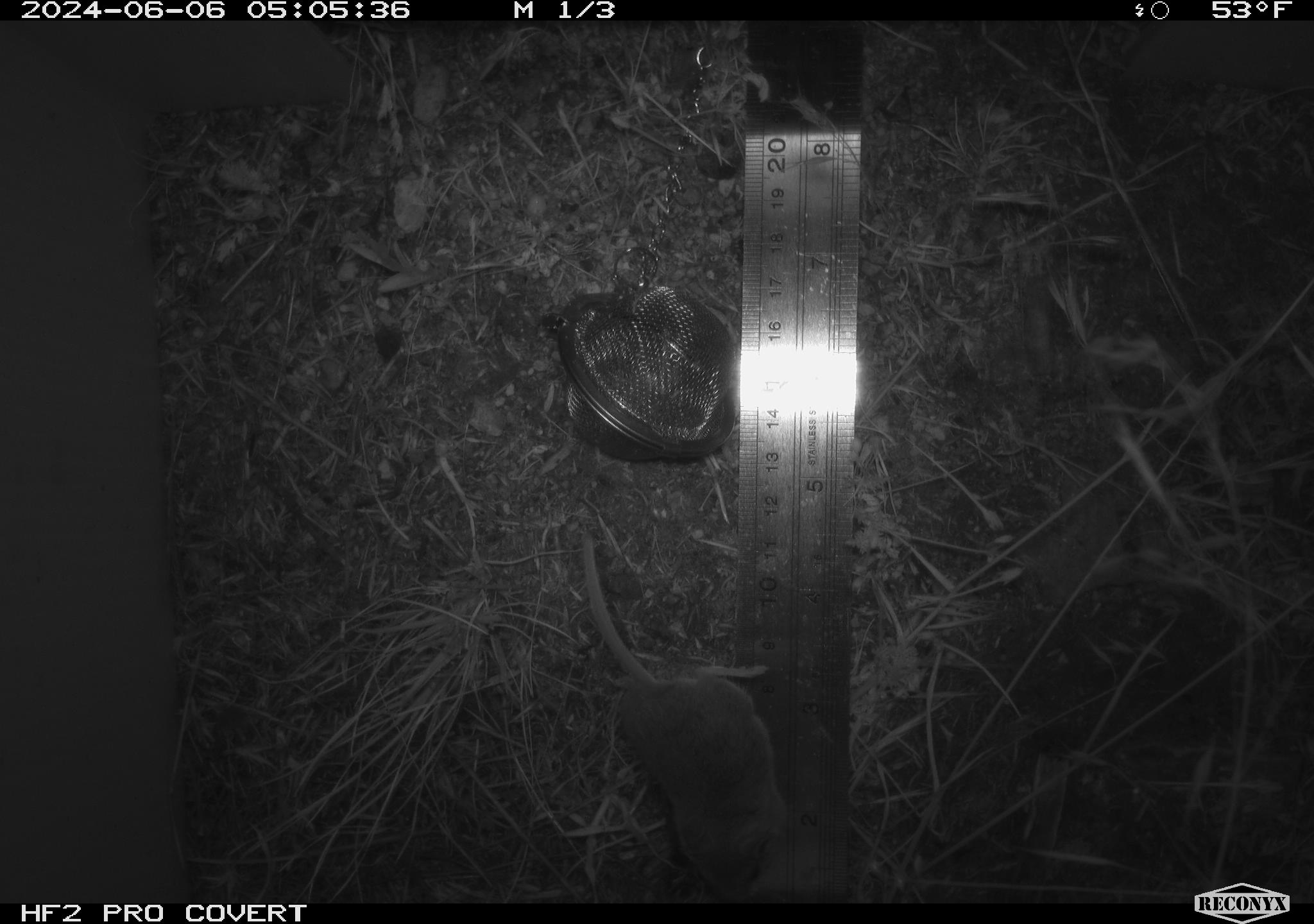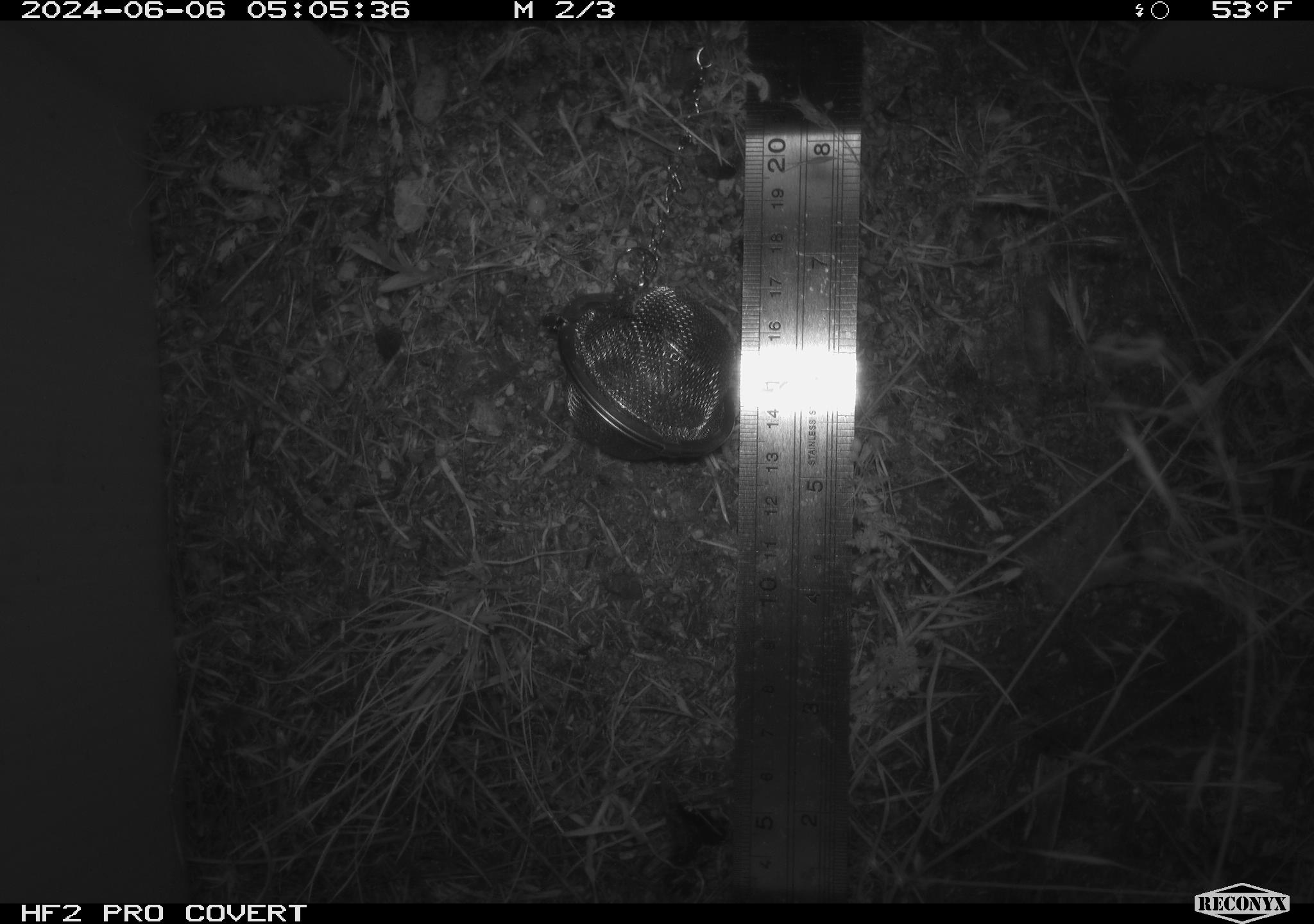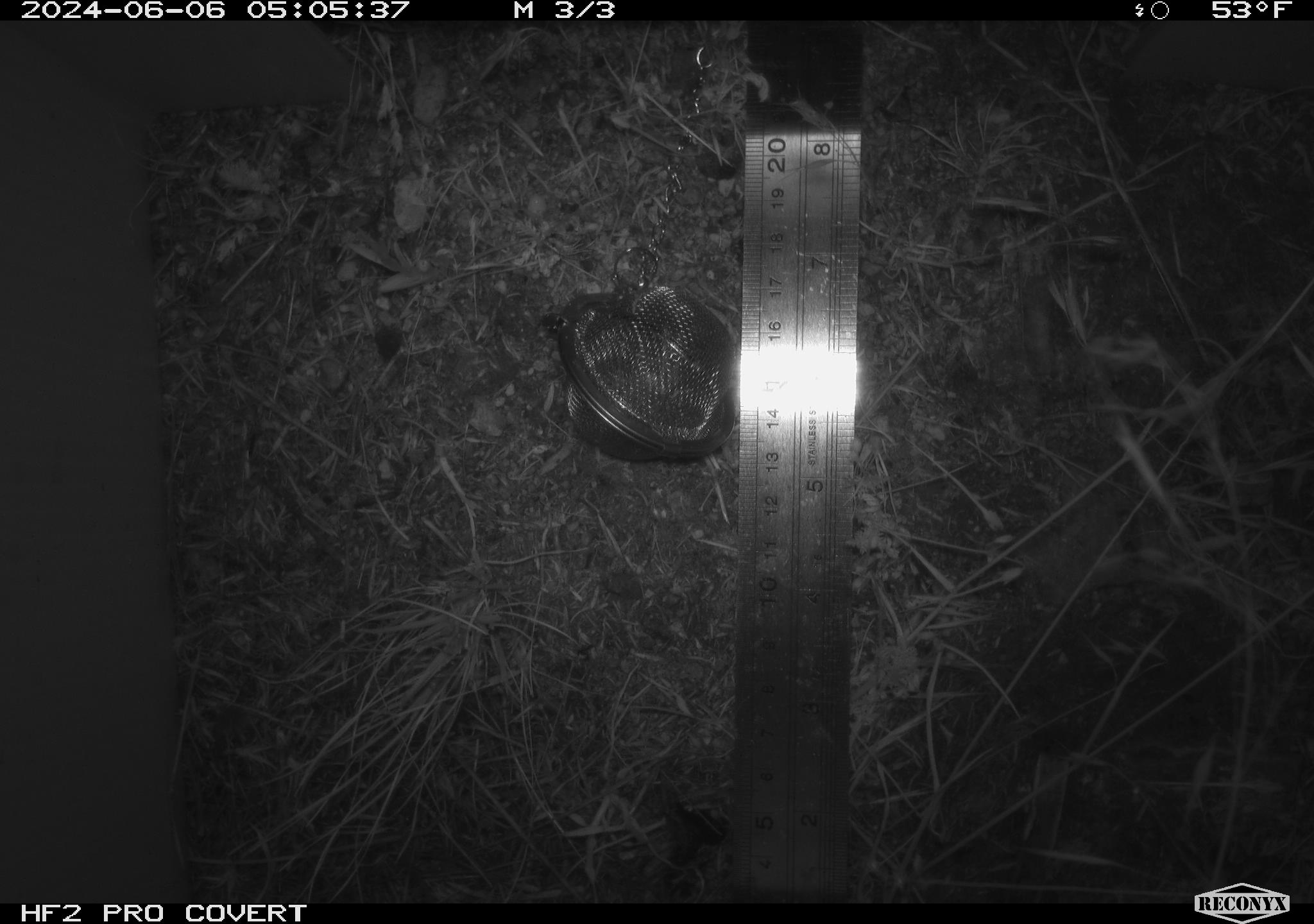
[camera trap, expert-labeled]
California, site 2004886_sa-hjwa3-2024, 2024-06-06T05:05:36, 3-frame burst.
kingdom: Animalia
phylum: Chordata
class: Mammalia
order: Rodentia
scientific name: Rodentia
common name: rodent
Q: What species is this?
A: Rodent (Rodentia).